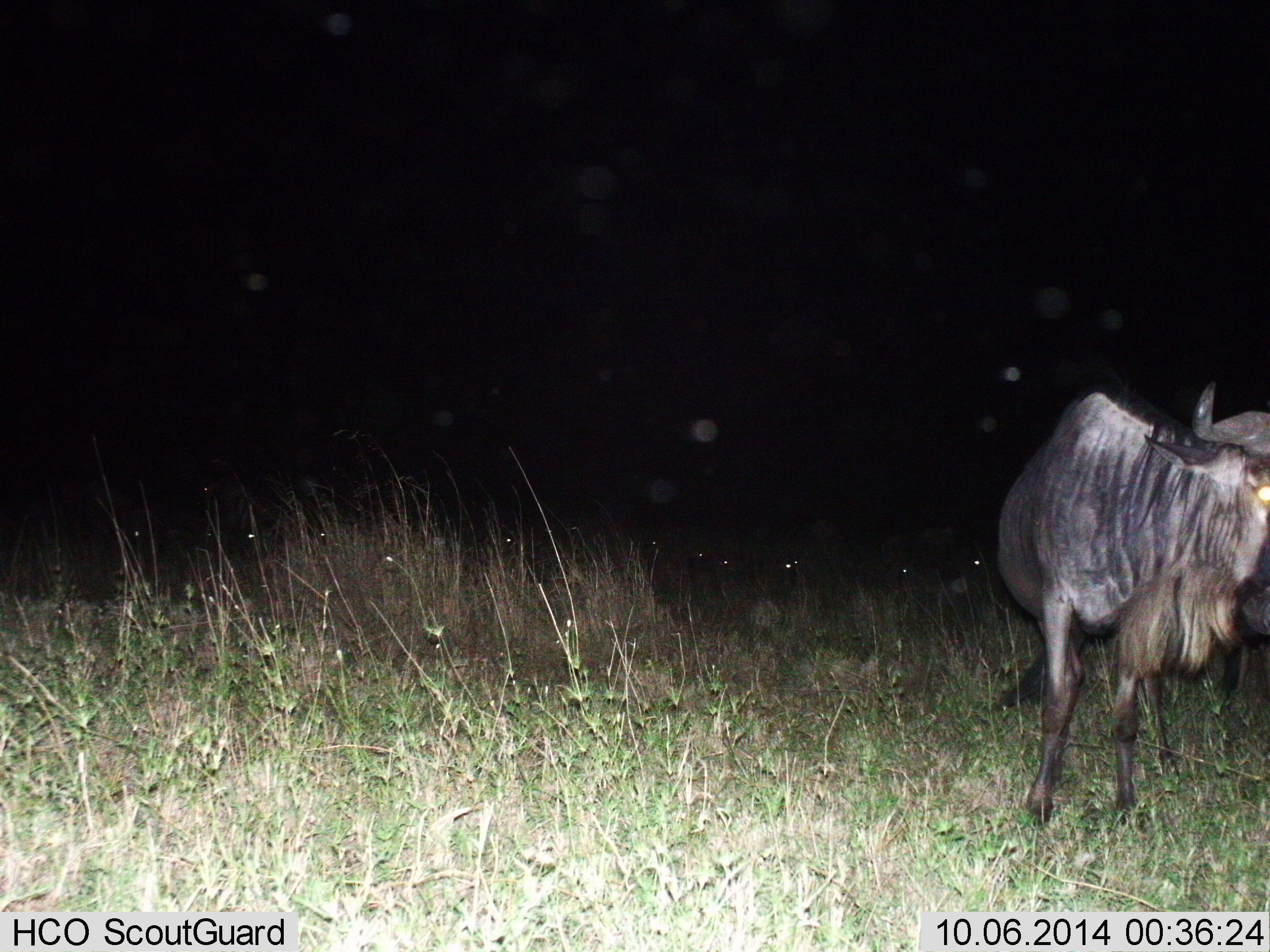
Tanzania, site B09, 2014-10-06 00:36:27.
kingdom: Animalia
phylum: Chordata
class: Mammalia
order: Artiodactyla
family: Bovidae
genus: Connochaetes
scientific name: Connochaetes taurinus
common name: blue wildebeest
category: wildebeest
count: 1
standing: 90%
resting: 0%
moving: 10%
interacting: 0%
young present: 0%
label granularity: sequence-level